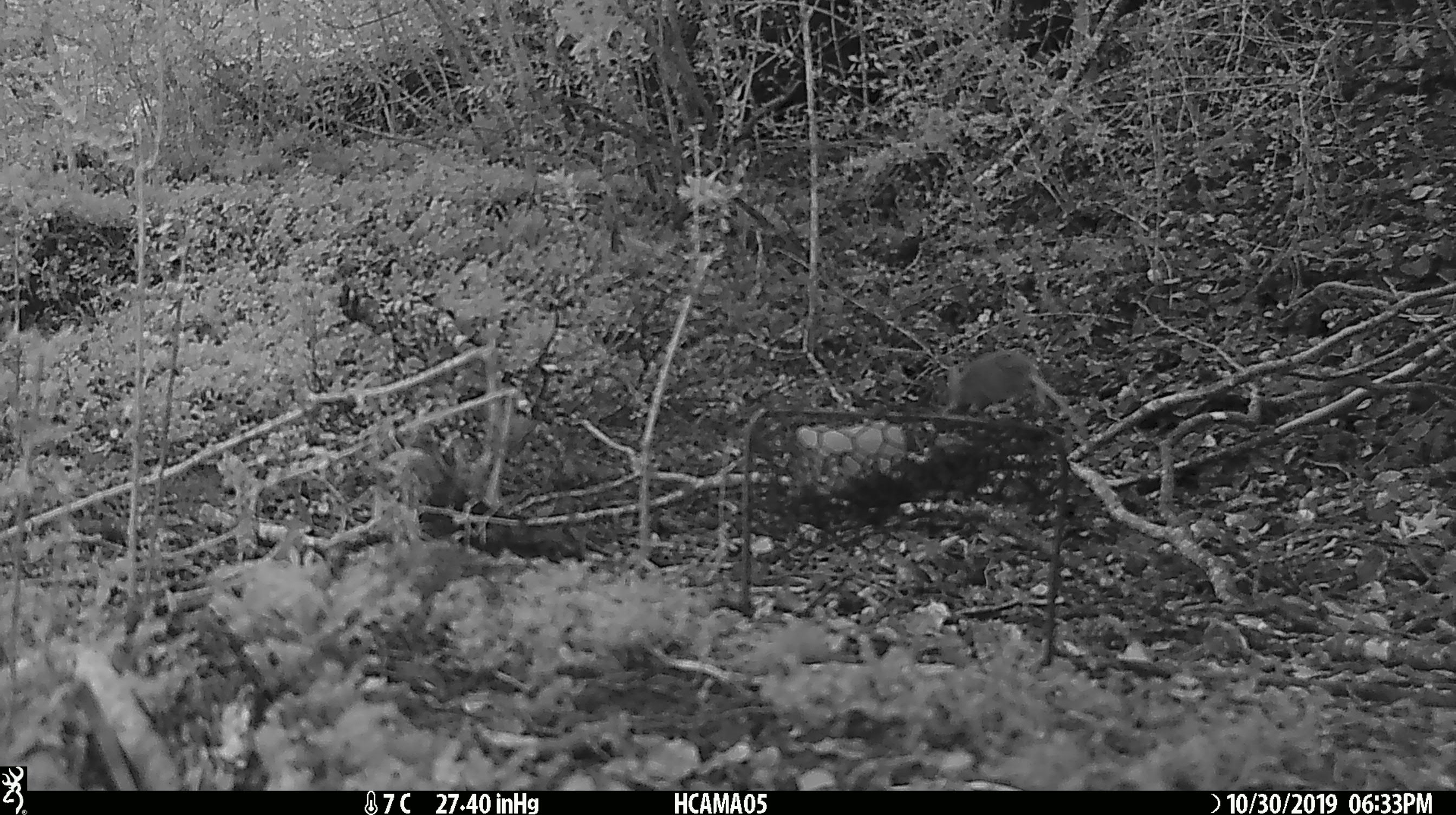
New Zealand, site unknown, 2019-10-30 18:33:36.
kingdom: Animalia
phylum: Chordata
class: Mammalia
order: Rodentia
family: Muridae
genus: Mus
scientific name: Mus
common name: mouse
Mouse (Mus).